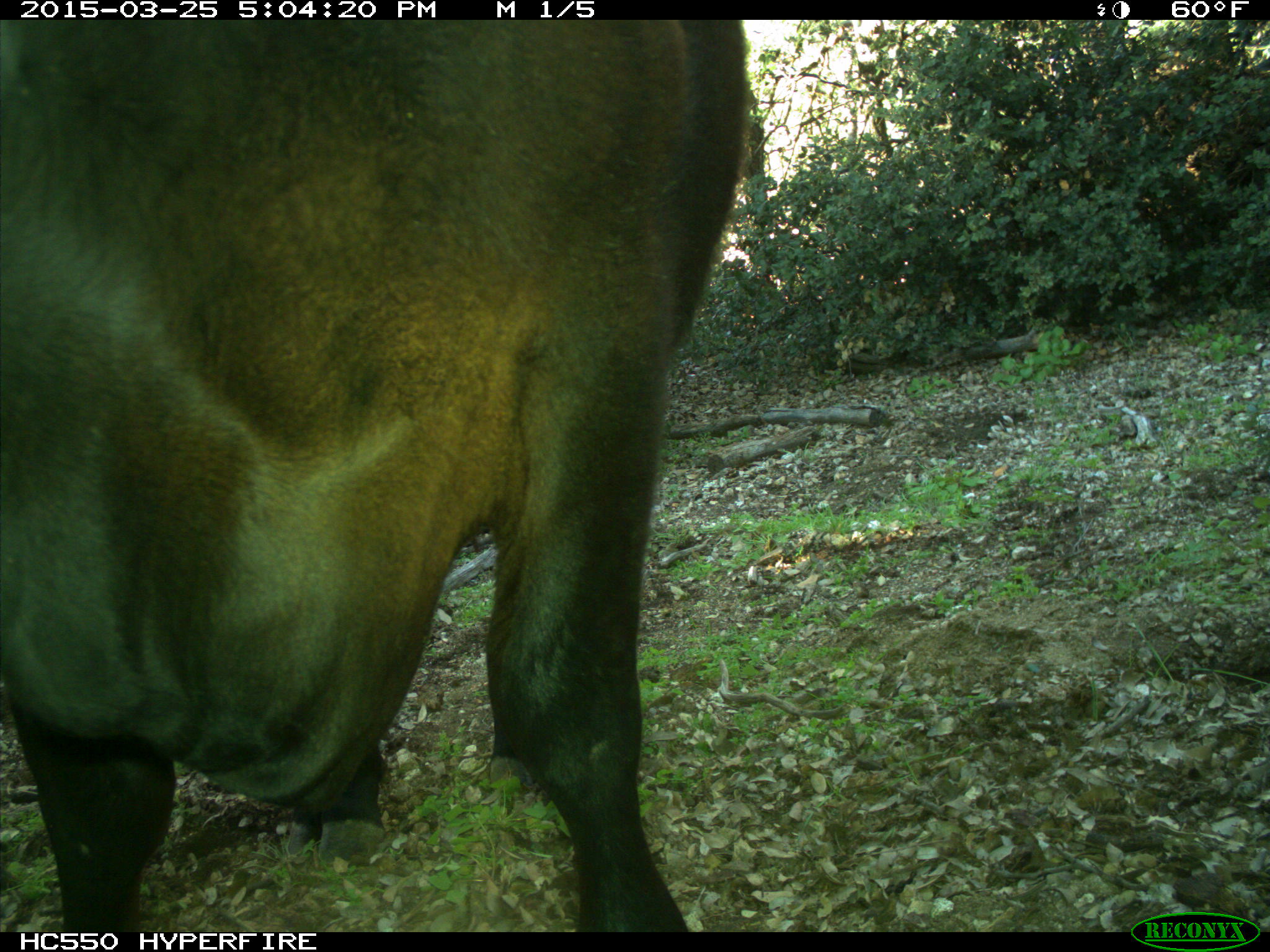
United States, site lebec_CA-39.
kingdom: Animalia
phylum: Chordata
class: Mammalia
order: Artiodactyla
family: Bovidae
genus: Bos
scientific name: Bos taurus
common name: domestic cow